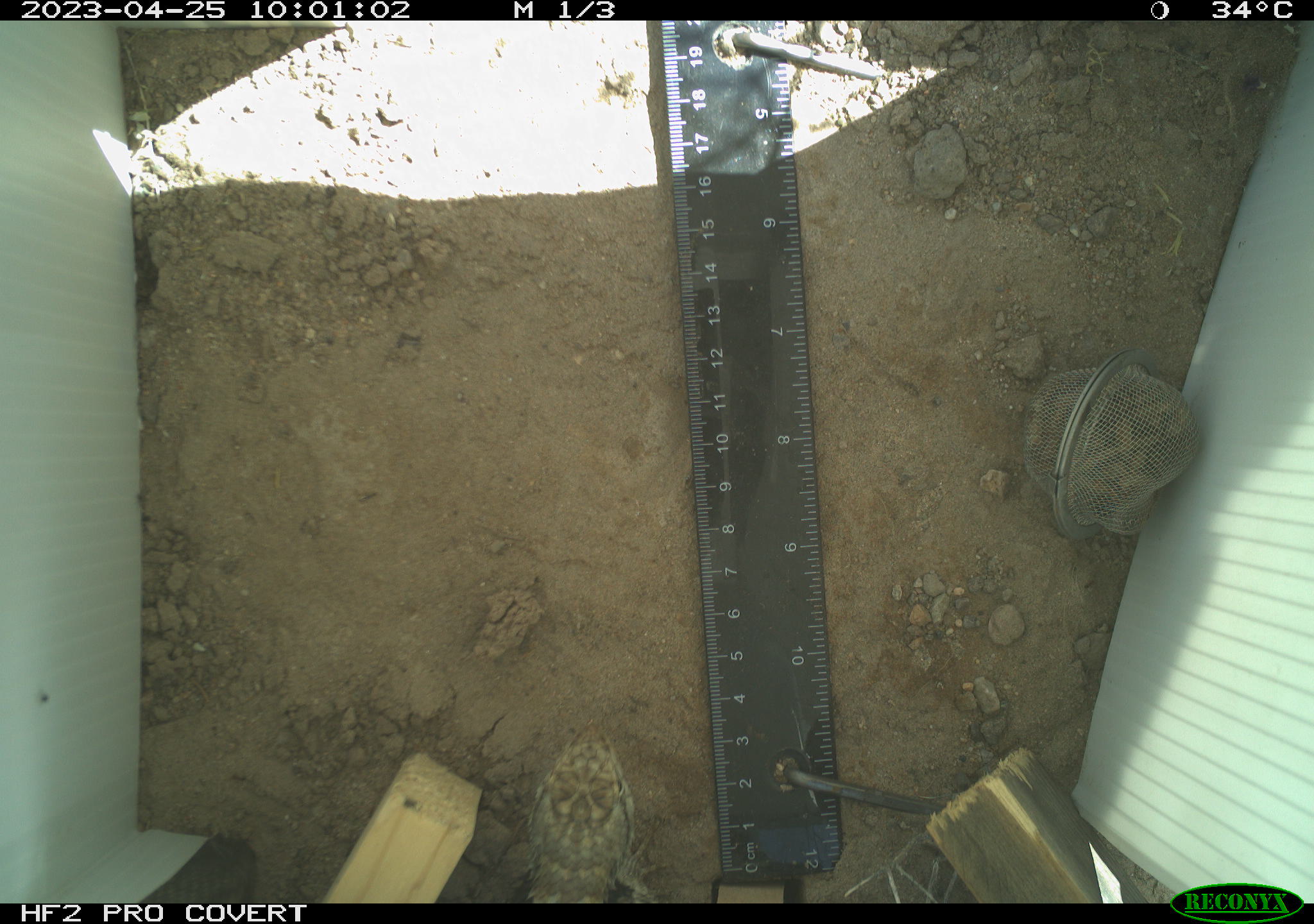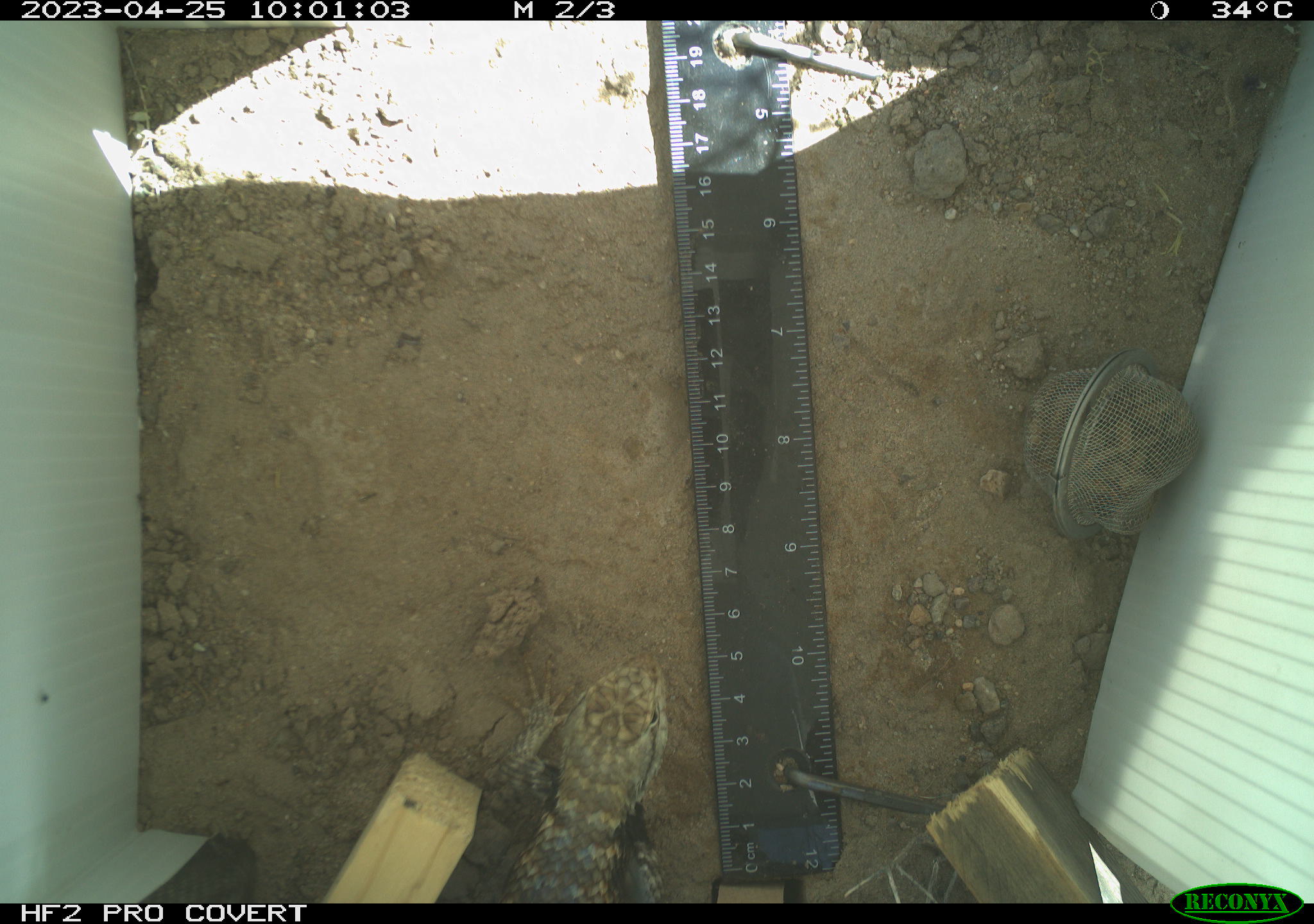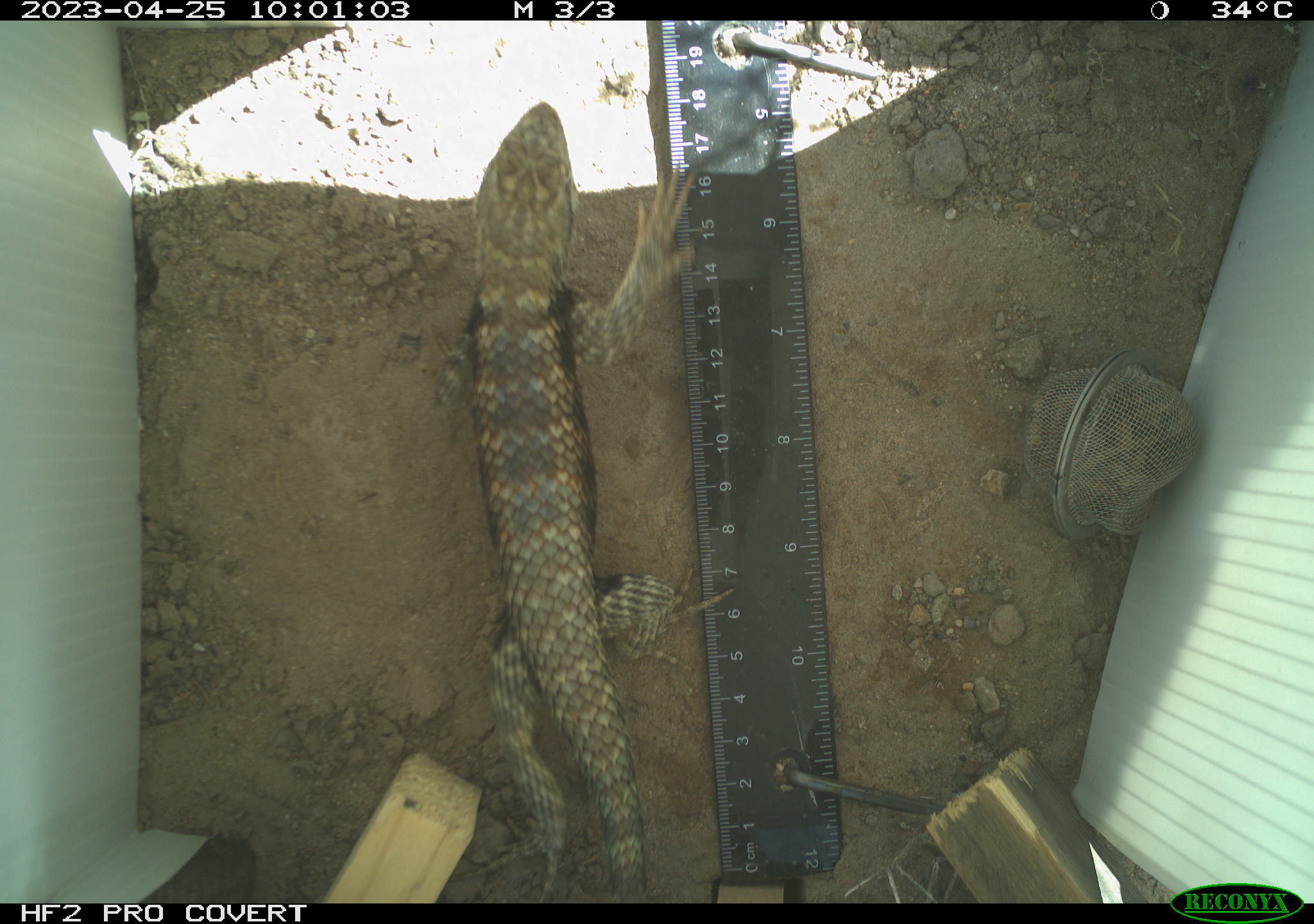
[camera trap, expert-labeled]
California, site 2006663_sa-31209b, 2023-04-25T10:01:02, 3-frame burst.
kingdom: Animalia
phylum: Chordata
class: Reptilia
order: Squamata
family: Phrynosomatidae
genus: Sceloporus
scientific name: Sceloporus uniformis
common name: yellow-backed spiny lizard